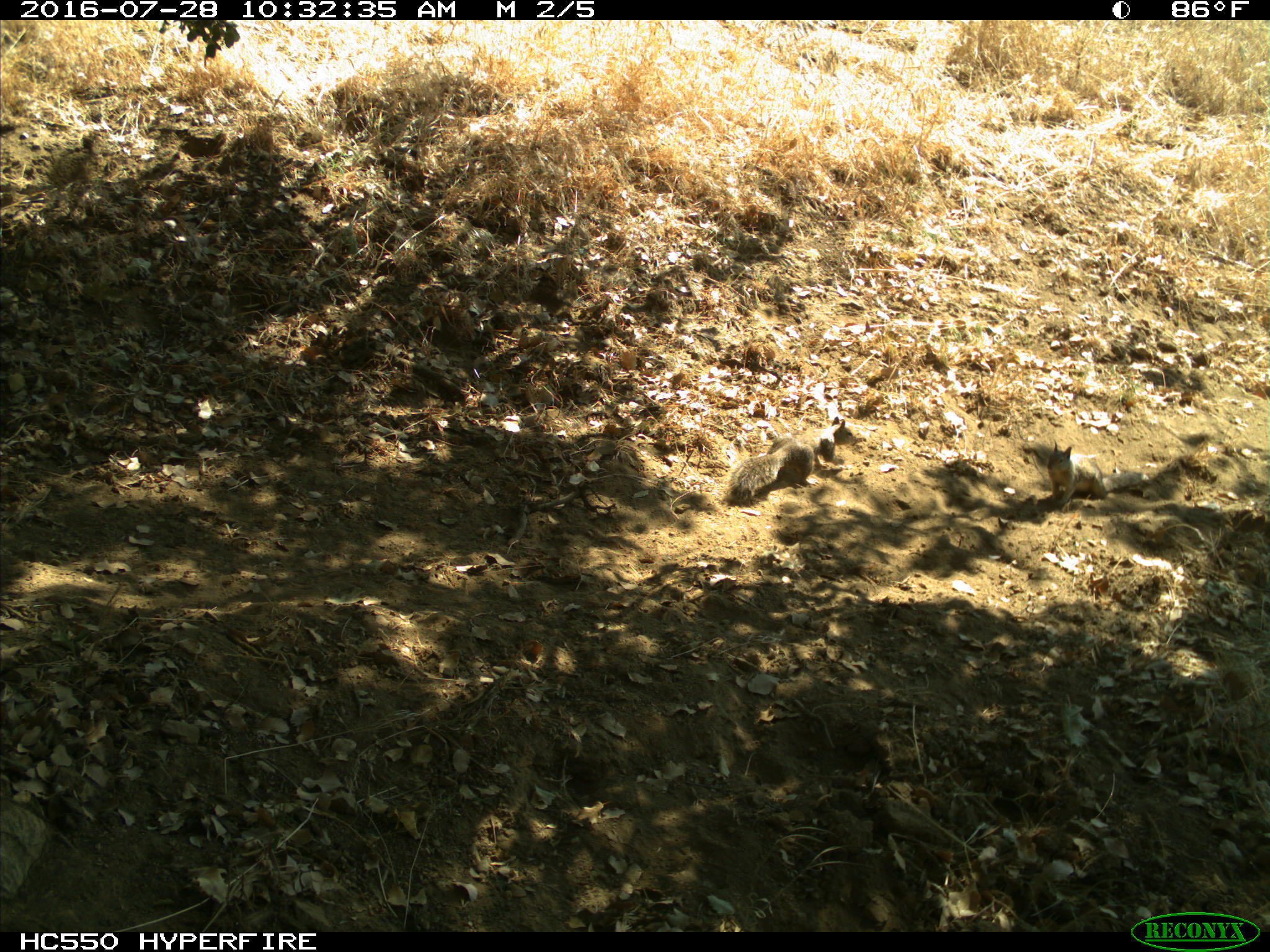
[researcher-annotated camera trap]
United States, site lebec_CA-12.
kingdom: Animalia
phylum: Chordata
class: Mammalia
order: Rodentia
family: Sciuridae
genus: Otospermophilus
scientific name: Otospermophilus beecheyi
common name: california ground squirrel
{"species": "Otospermophilus beecheyi (california ground squirrel)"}